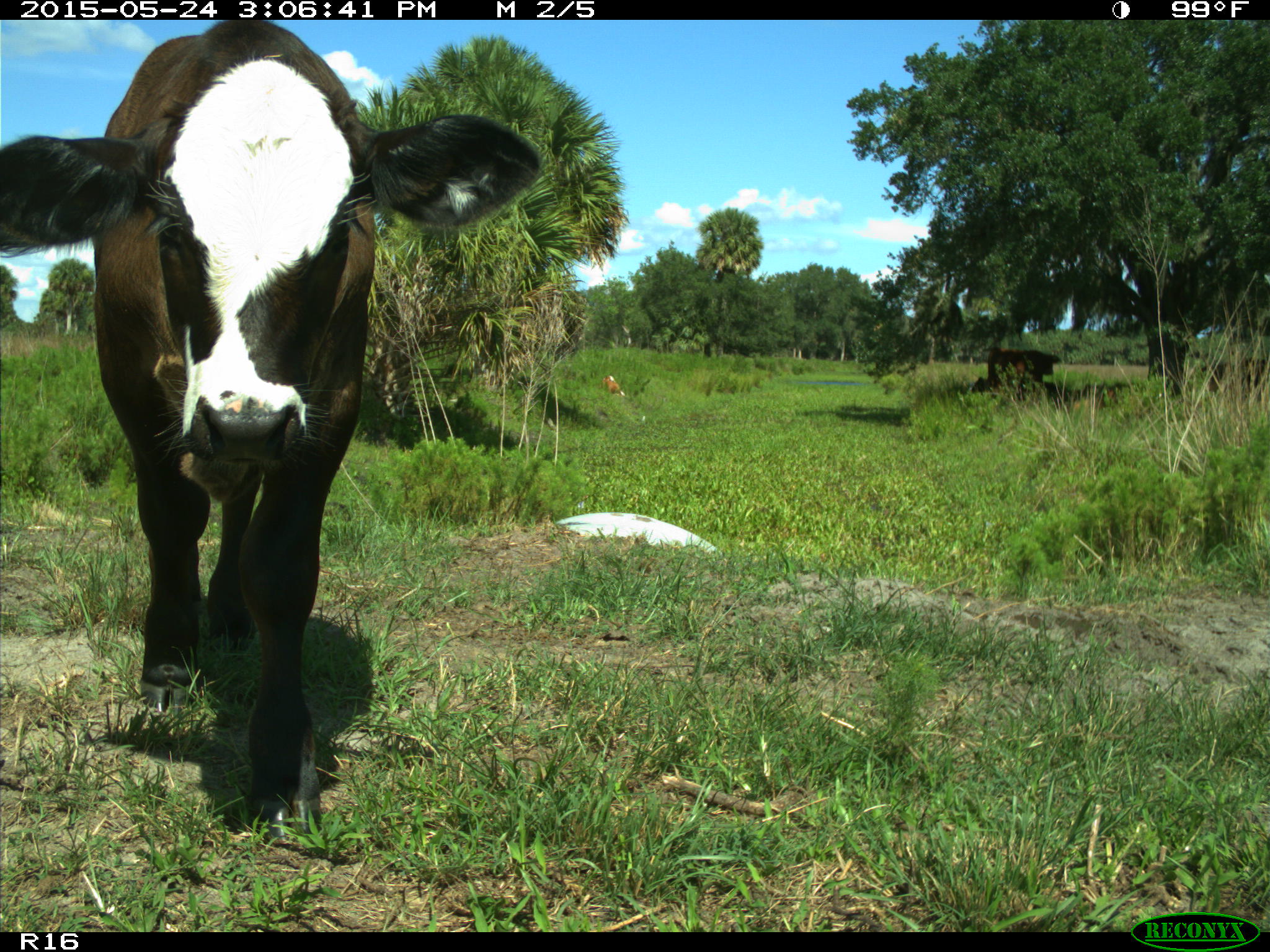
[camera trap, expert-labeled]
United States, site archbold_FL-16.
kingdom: Animalia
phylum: Chordata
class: Mammalia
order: Artiodactyla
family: Bovidae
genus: Bos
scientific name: Bos taurus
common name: domestic cow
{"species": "Bos taurus (domestic cow)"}